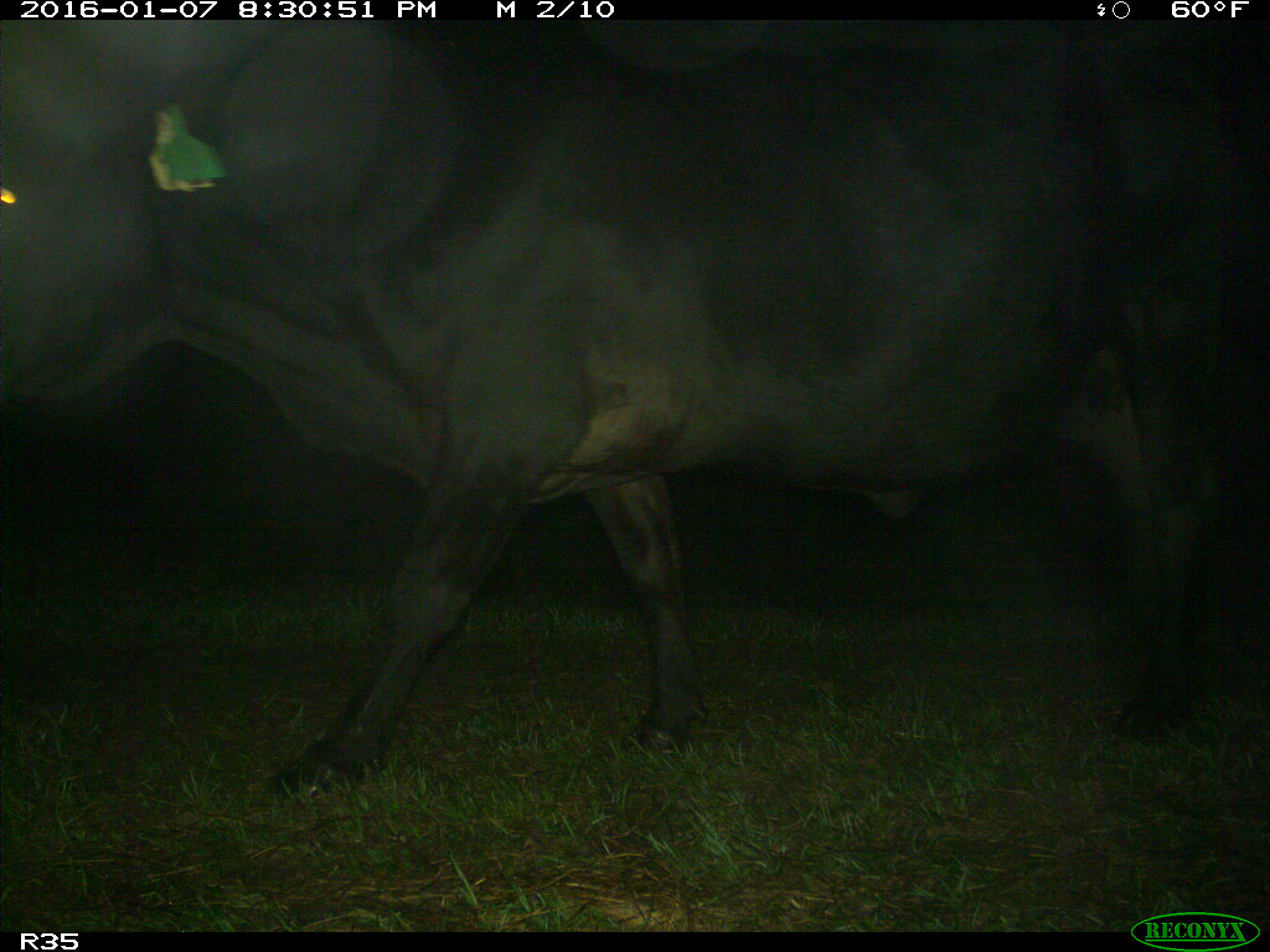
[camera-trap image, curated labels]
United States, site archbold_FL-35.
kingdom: Animalia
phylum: Chordata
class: Mammalia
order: Artiodactyla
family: Bovidae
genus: Bos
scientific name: Bos taurus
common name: domestic cow